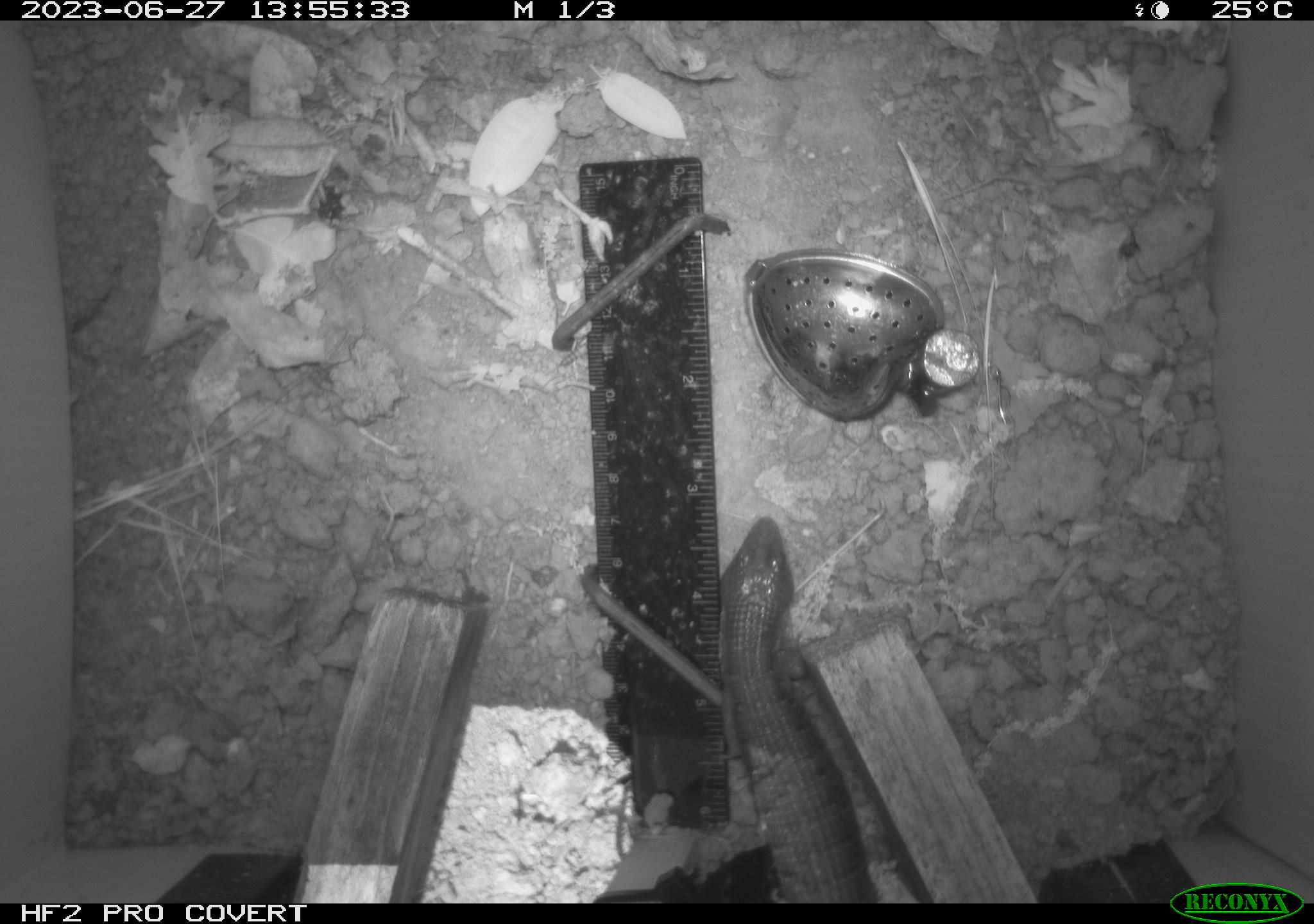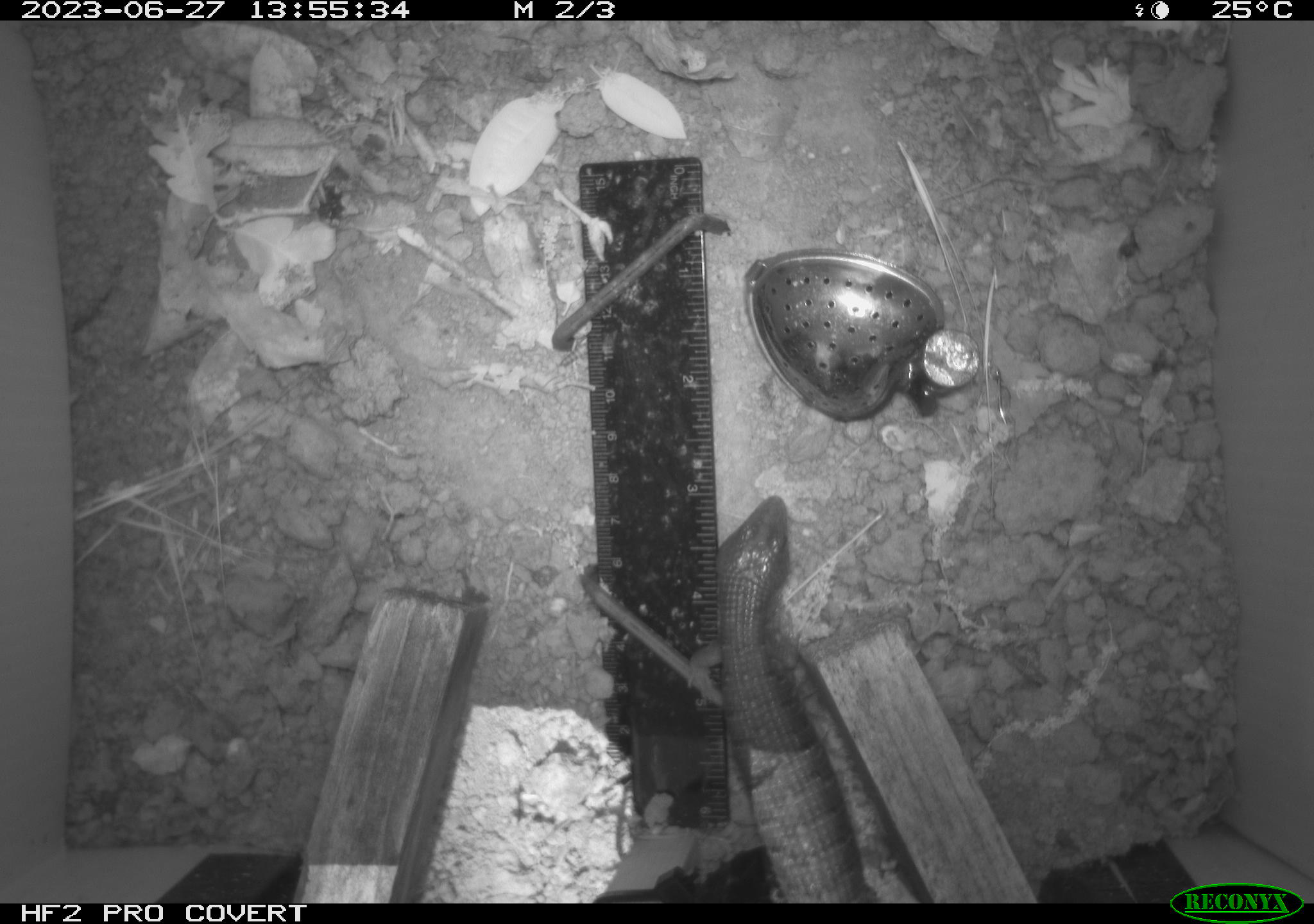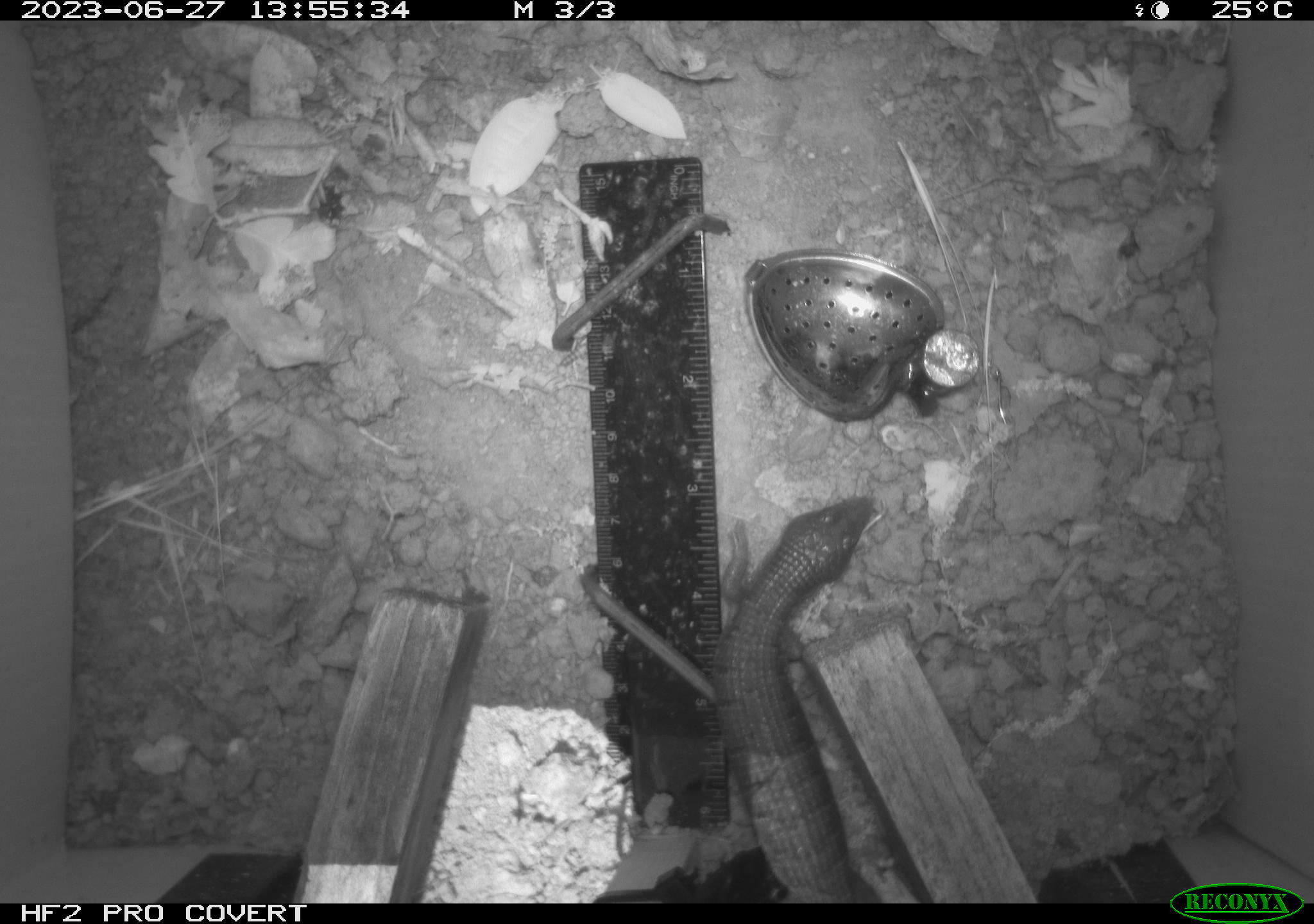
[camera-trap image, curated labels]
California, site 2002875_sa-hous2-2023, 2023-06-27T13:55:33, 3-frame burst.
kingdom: Animalia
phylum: Chordata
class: Reptilia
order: Squamata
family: Anguidae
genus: Elgaria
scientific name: Elgaria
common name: alligator lizards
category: elgaria species